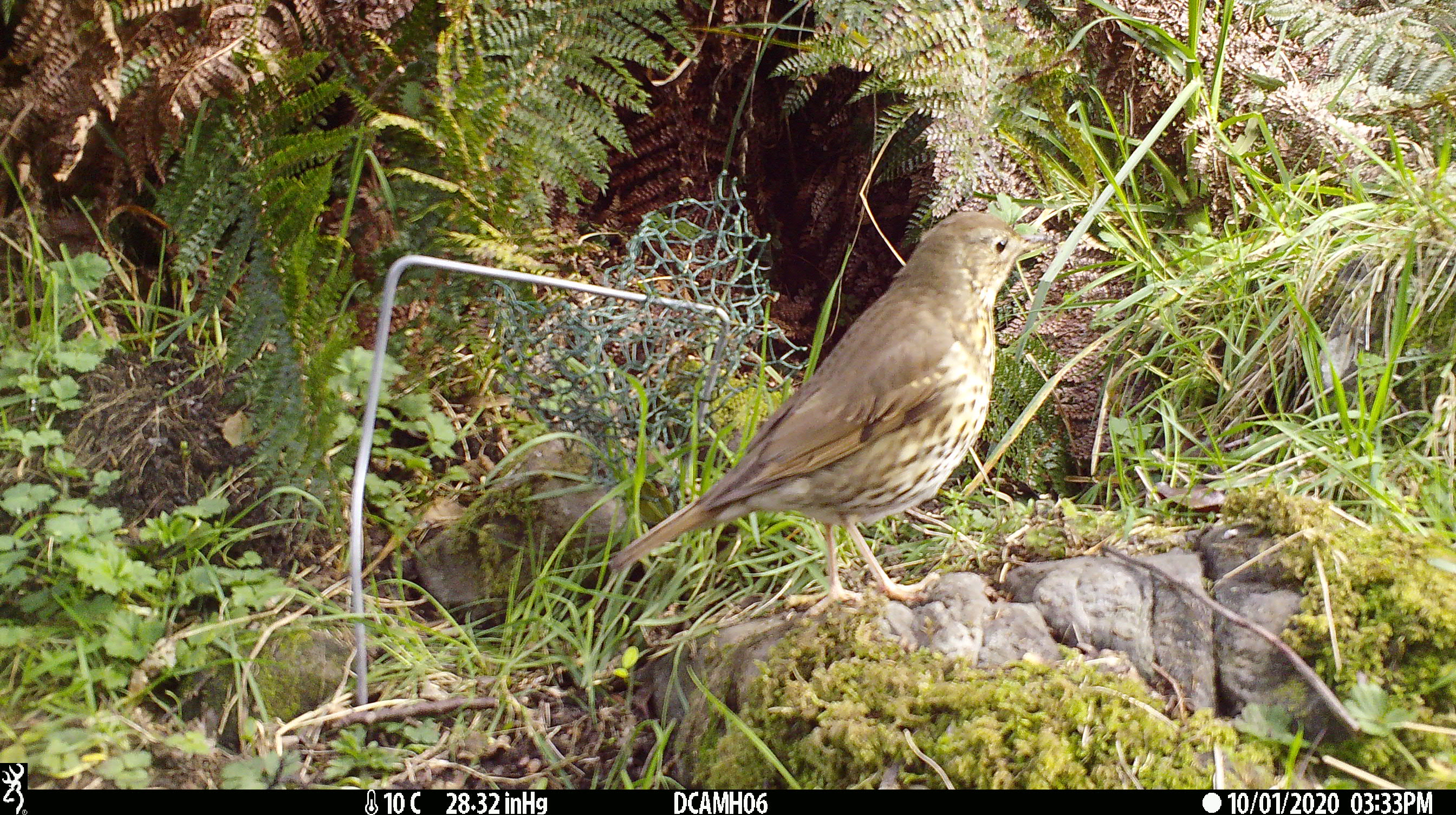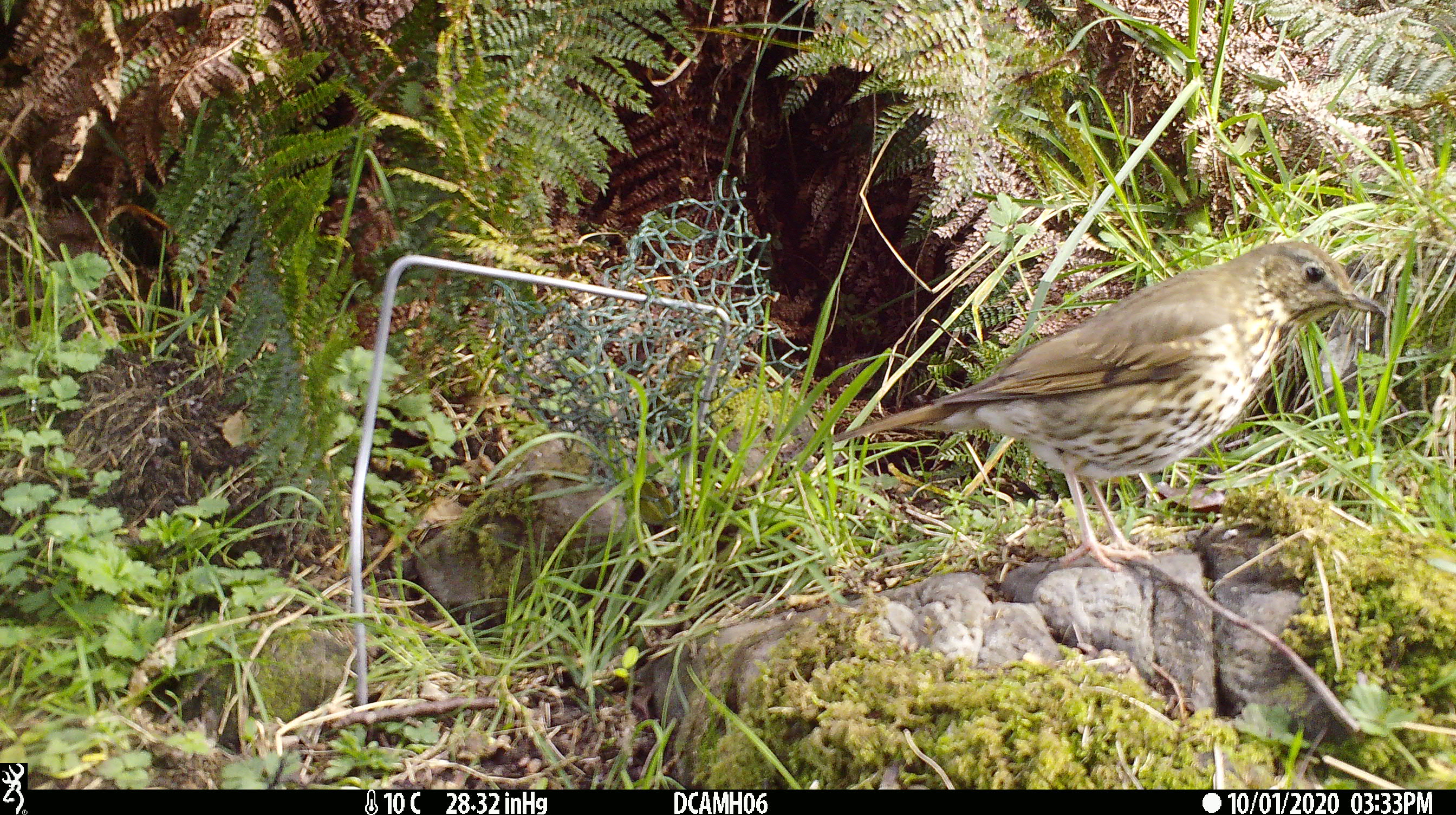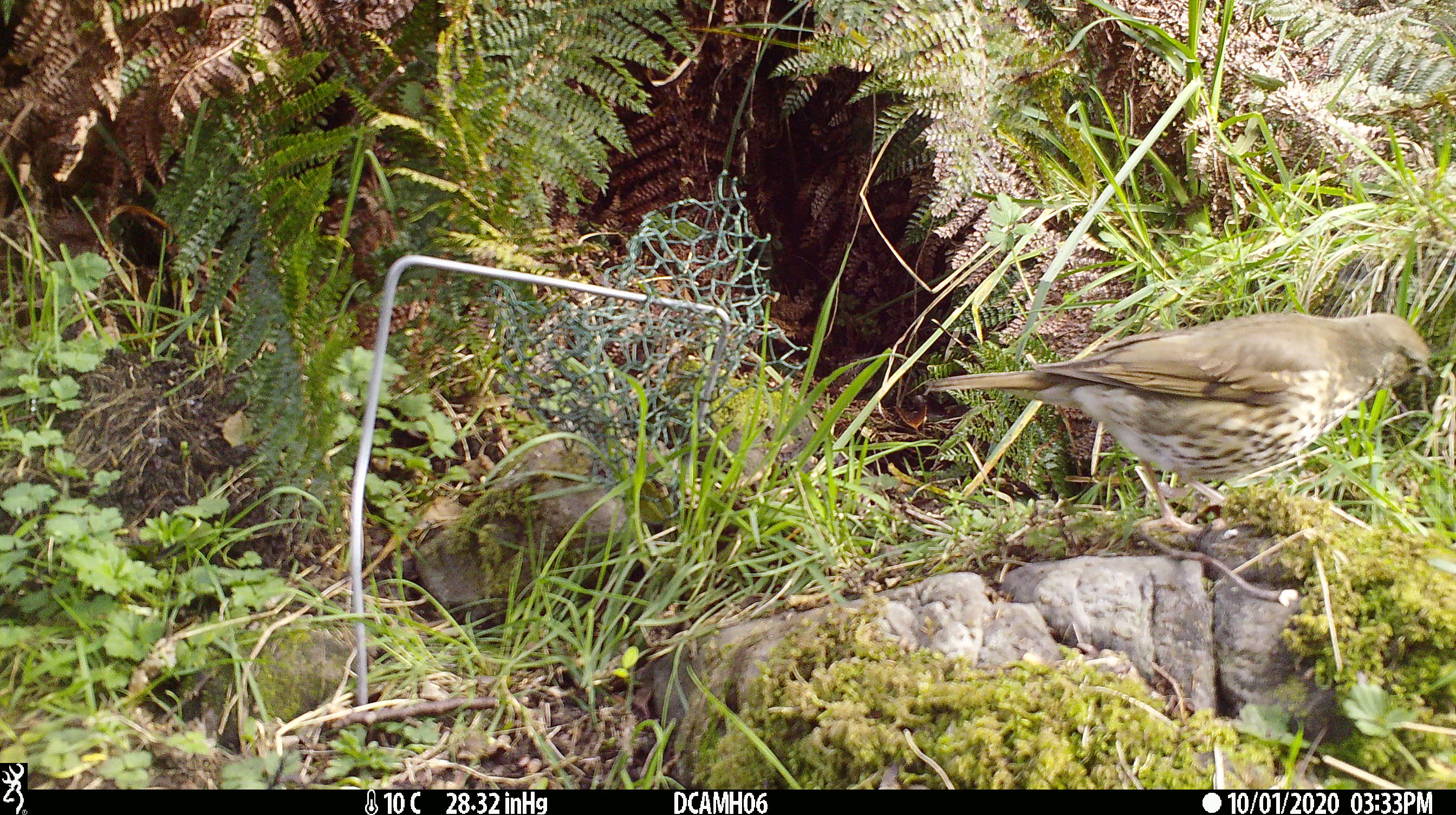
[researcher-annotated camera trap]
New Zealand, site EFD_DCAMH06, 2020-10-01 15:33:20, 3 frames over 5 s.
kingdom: Animalia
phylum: Chordata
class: Aves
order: Passeriformes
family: Turdidae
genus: Turdus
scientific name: Turdus philomelos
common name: song thrush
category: thrush